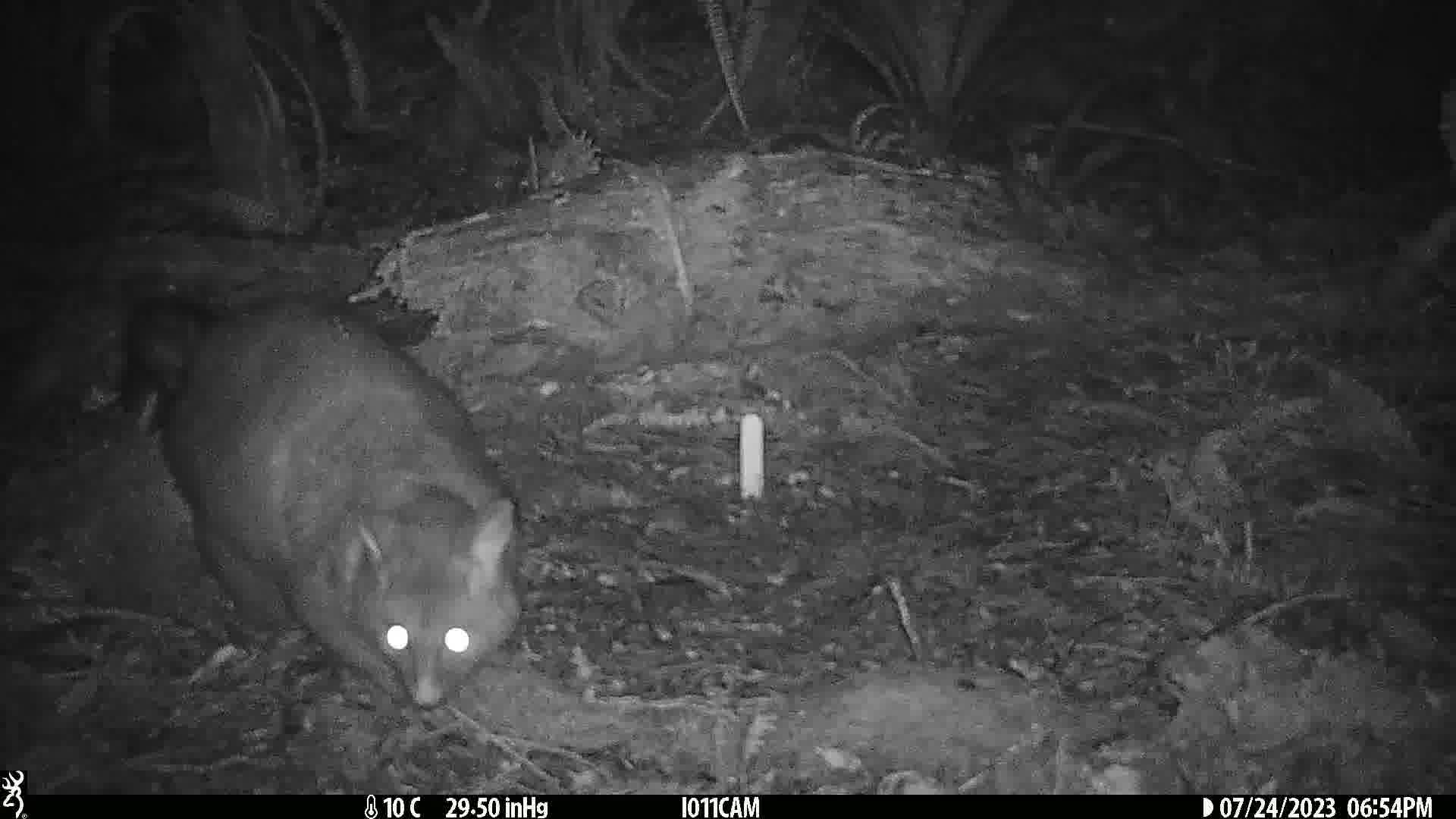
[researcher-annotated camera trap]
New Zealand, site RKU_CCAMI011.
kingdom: Animalia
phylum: Chordata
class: Mammalia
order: Diprotodontia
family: Phalangeridae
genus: Trichosurus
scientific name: Trichosurus vulpecula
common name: common brushtail possum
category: possum